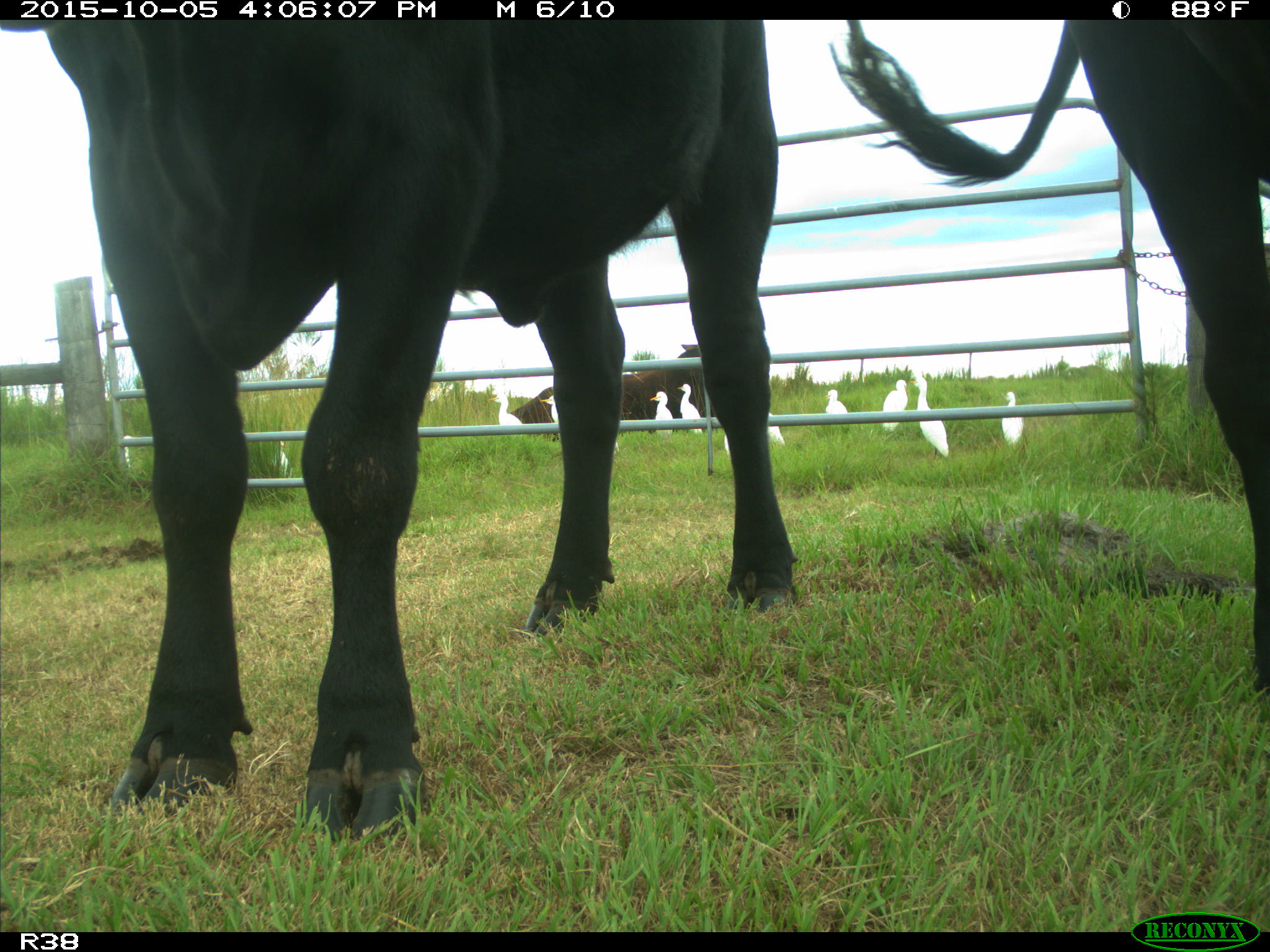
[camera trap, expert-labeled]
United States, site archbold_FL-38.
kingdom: Animalia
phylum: Chordata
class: Mammalia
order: Artiodactyla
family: Bovidae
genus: Bos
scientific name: Bos taurus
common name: domestic cow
Bos taurus (domestic cow).